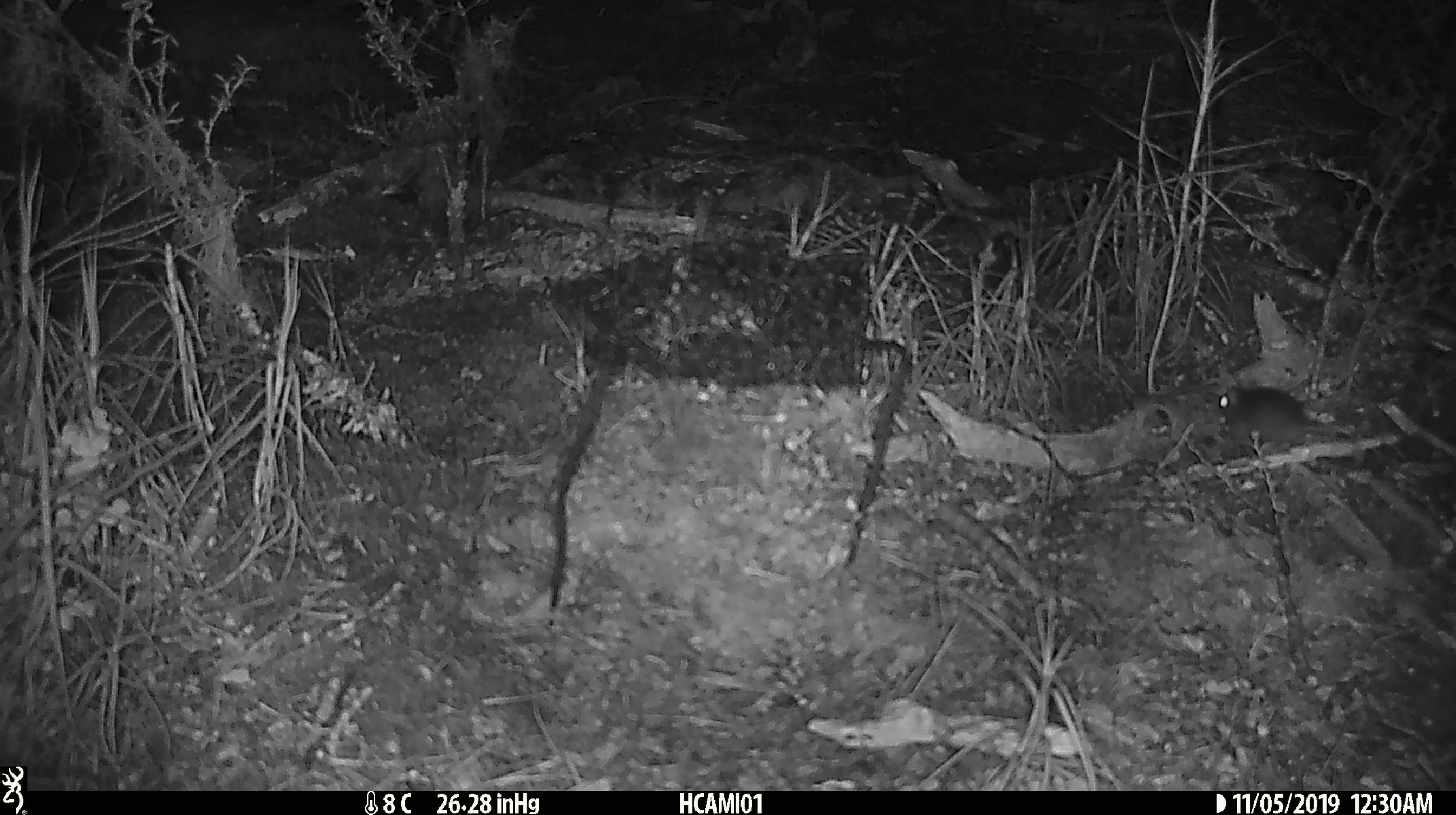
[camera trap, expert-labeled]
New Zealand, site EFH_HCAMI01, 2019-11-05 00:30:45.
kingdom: Animalia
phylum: Chordata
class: Mammalia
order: Rodentia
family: Muridae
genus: Mus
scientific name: Mus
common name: mouse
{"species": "mouse (Mus)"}